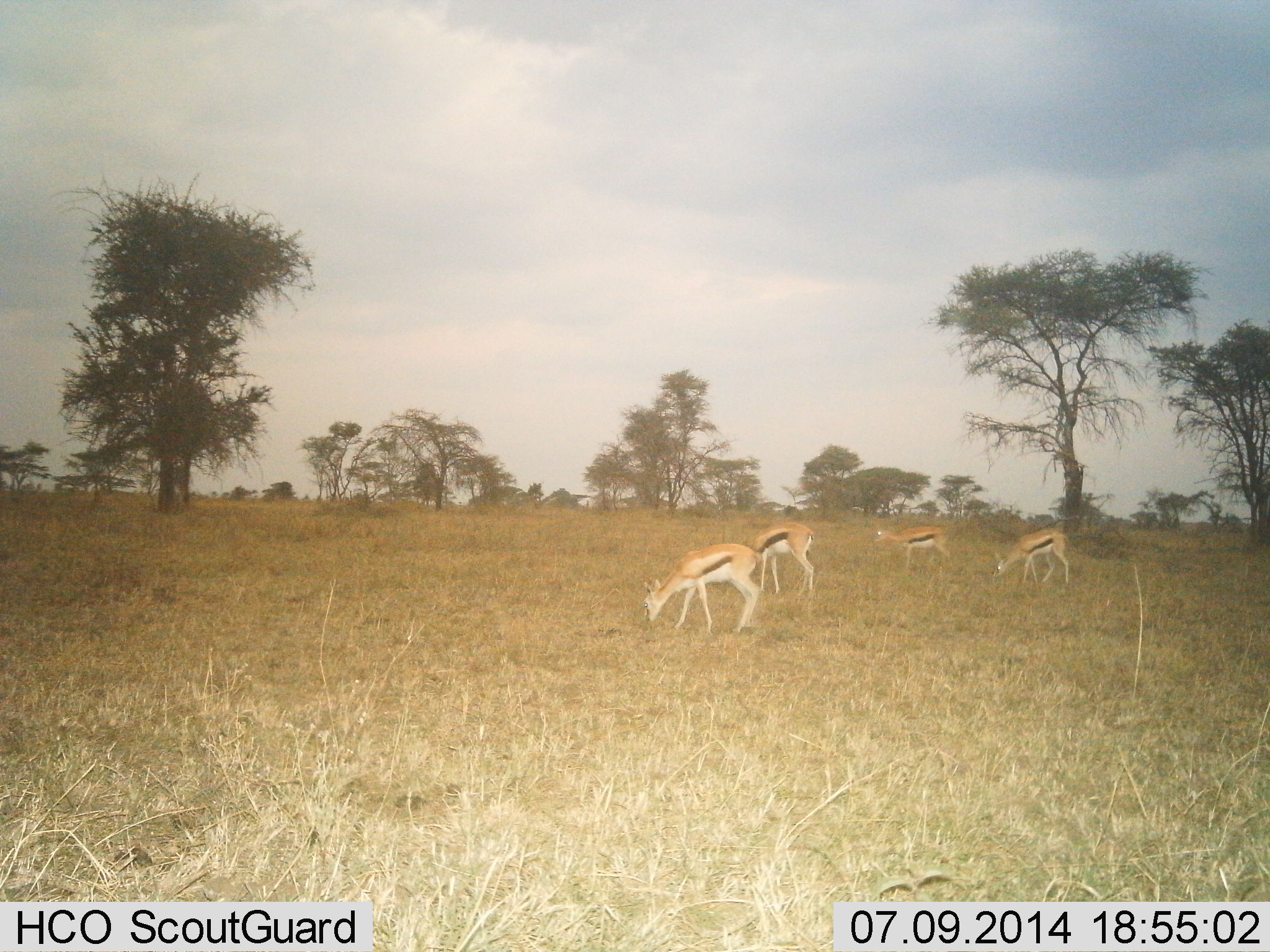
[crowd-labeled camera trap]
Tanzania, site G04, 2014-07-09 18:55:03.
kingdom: Animalia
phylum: Chordata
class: Mammalia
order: Artiodactyla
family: Bovidae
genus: Eudorcas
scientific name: Eudorcas thomsonii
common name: thomson's gazelle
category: gazellethomsons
Gazellethomsons (thomson's gazelle) (Eudorcas thomsonii), count 4. Behavior (volunteer vote fractions): standing 20%, resting 0%, moving 10%, interacting 0%. Young present (vote fraction): 0%. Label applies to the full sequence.